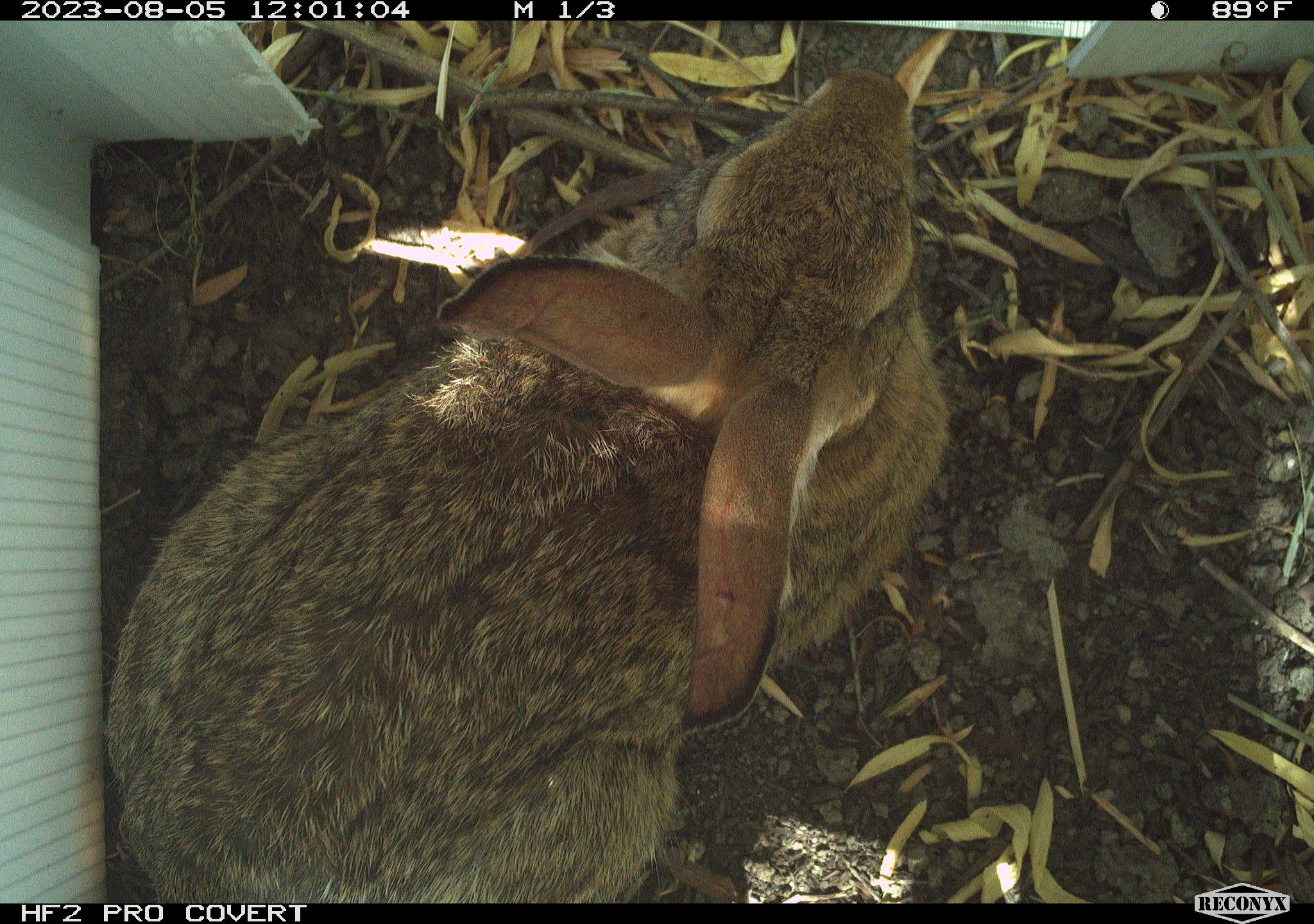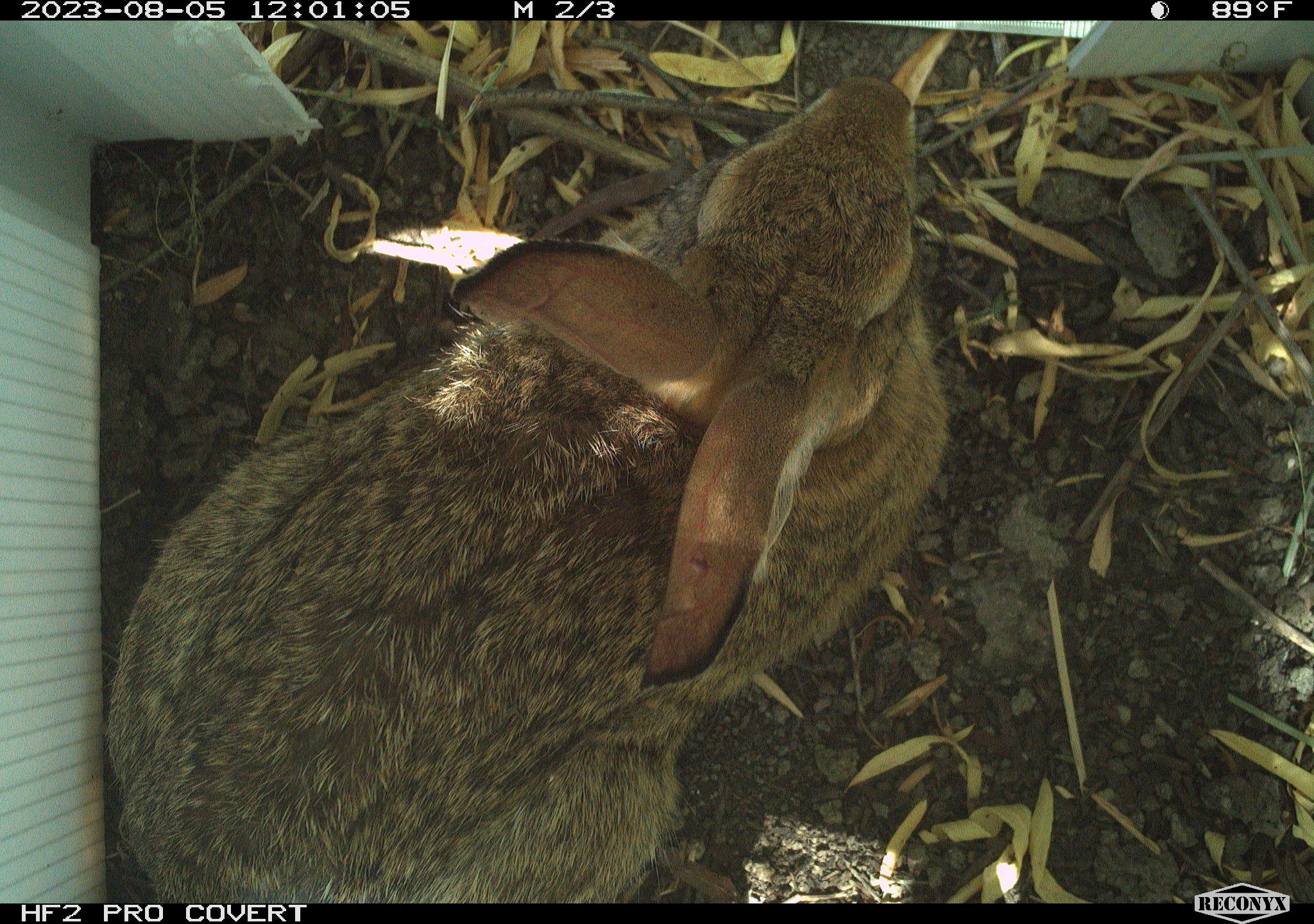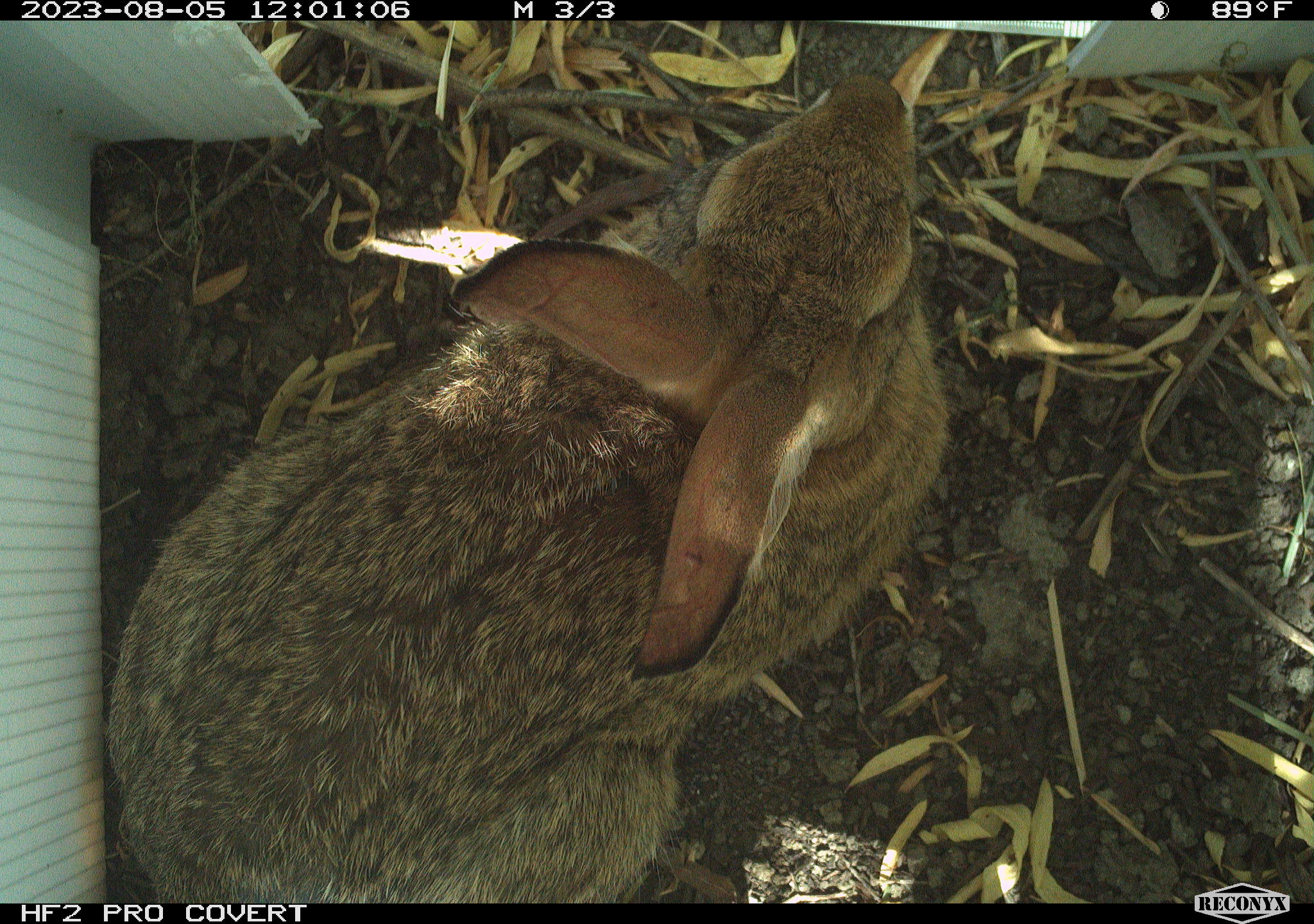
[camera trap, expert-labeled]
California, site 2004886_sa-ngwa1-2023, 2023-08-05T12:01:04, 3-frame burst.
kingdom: Animalia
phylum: Chordata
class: Mammalia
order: Lagomorpha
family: Leporidae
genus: Sylvilagus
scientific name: Sylvilagus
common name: cottontail rabbits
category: sylvilagus species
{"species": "sylvilagus species (cottontail rabbits) (Sylvilagus)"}